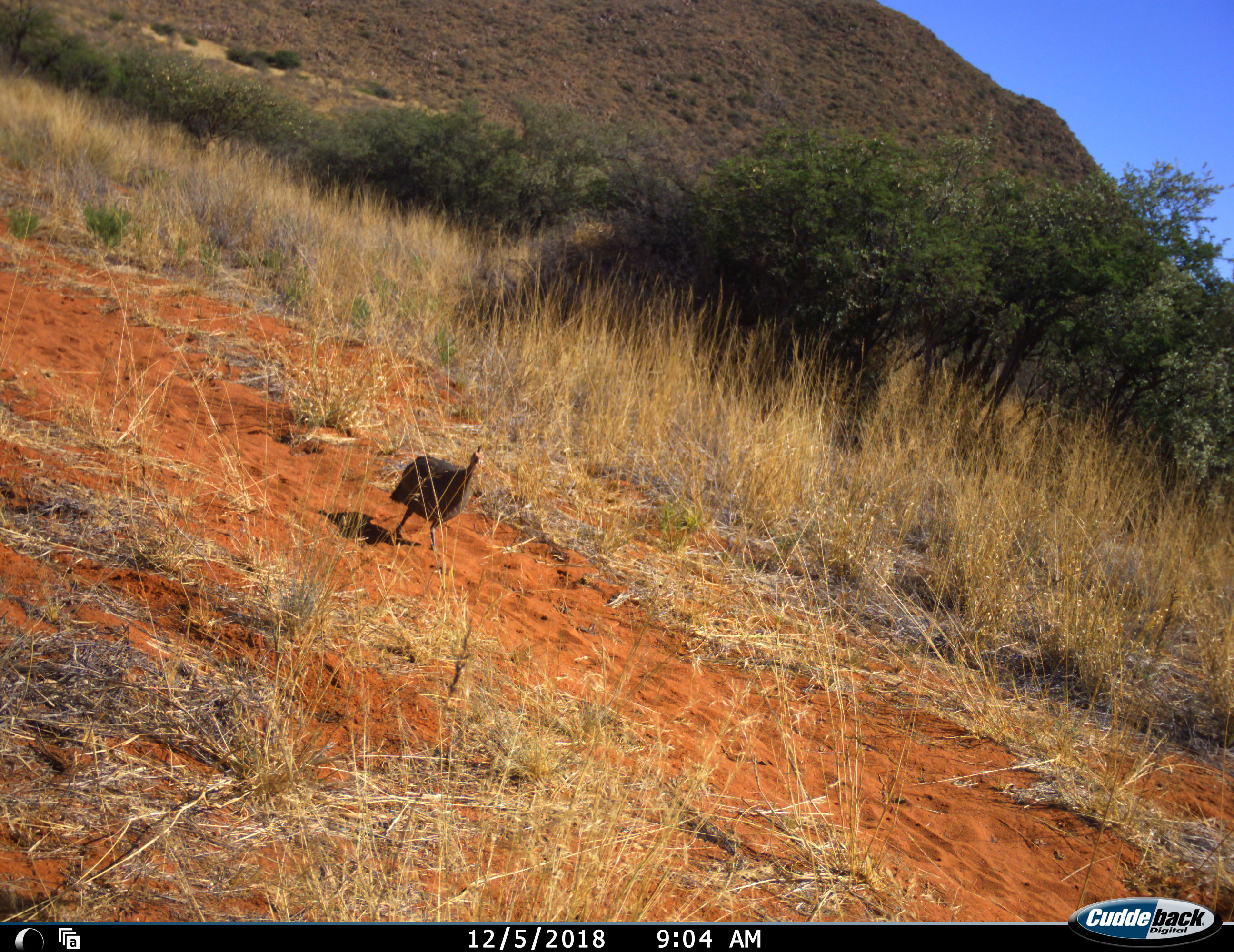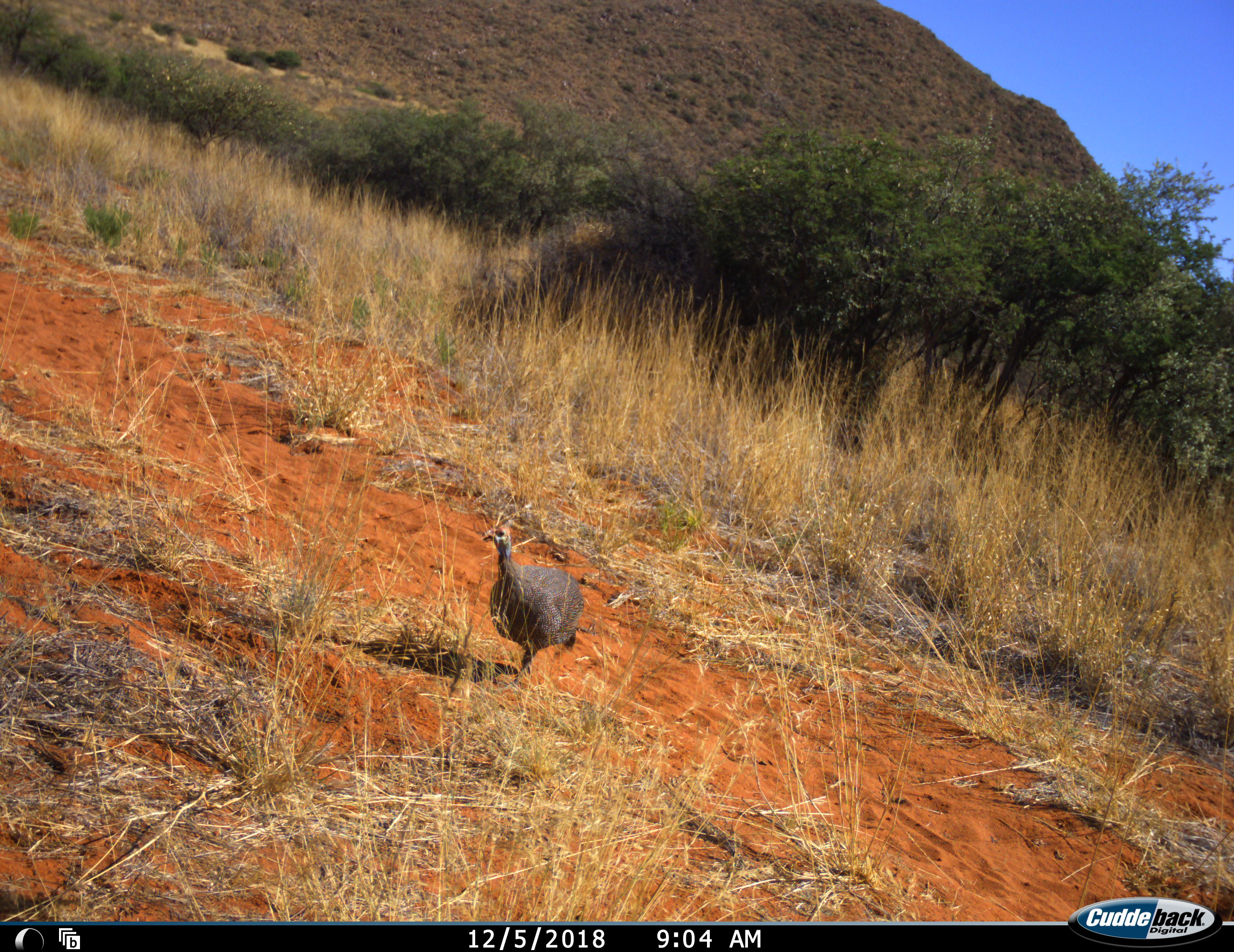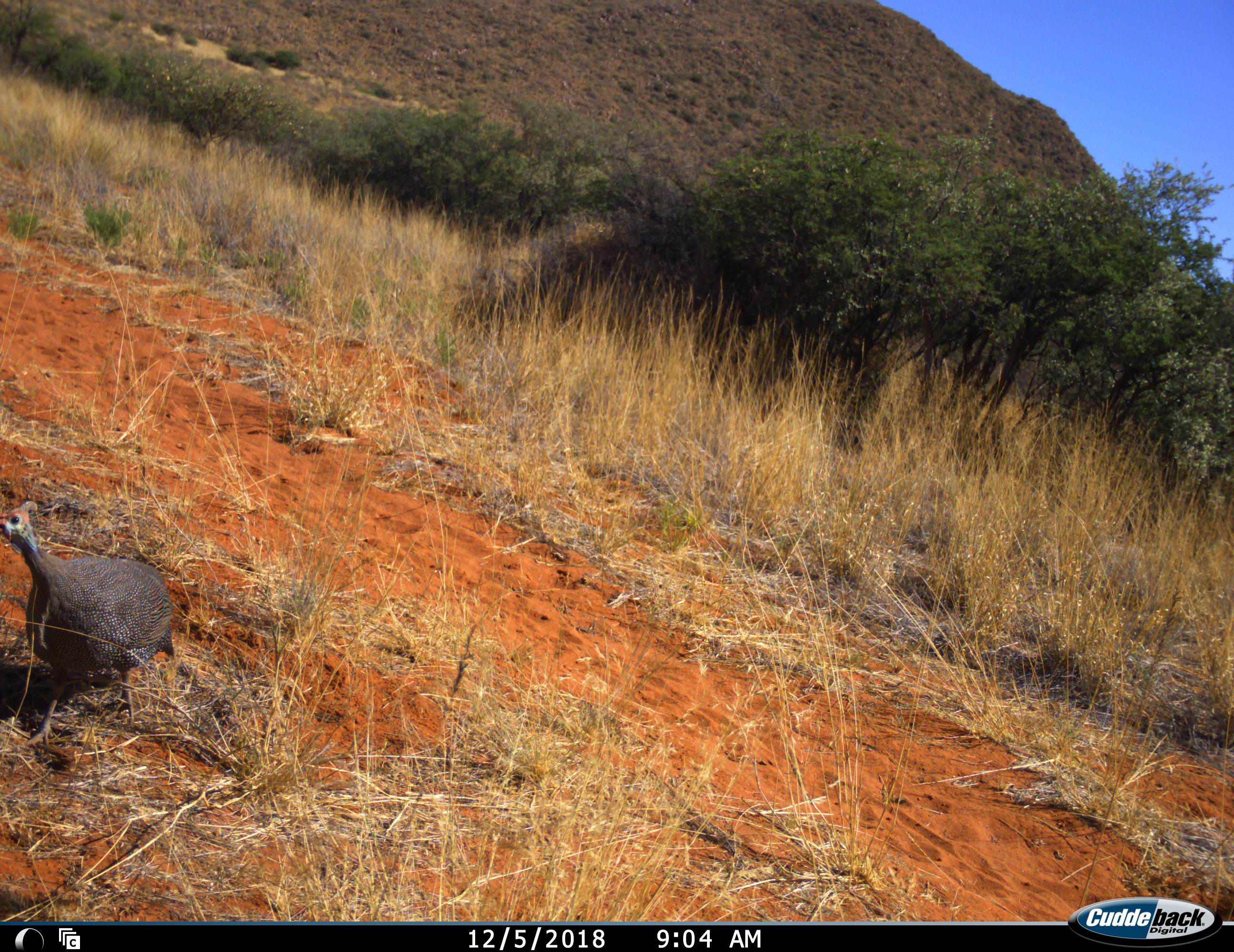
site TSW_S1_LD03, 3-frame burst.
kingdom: Animalia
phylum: Chordata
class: Aves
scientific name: Aves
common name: bird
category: birdother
Birdother (bird) (Aves), count 1. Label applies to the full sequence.